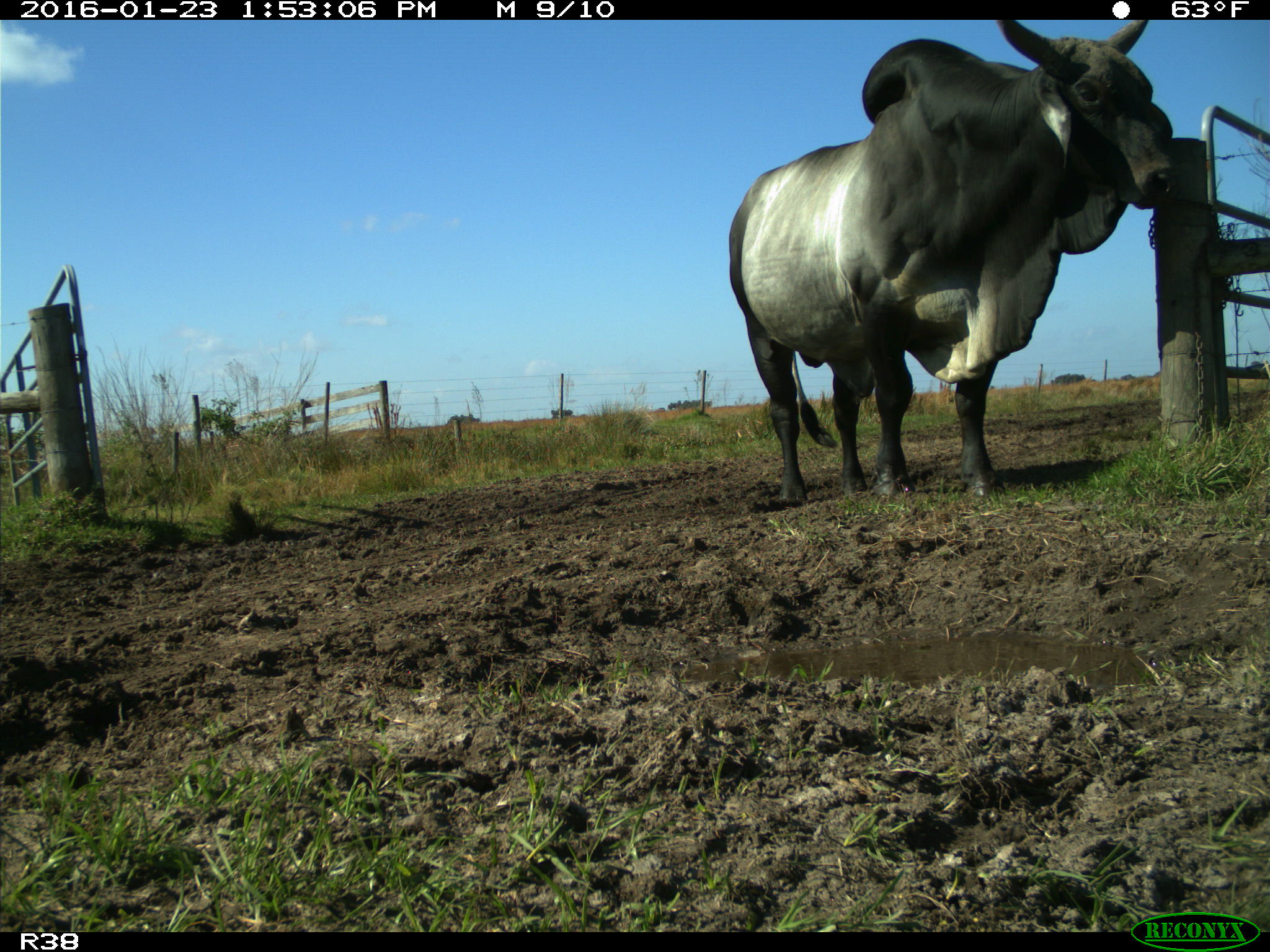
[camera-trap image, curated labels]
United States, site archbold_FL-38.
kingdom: Animalia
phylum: Chordata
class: Mammalia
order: Artiodactyla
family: Bovidae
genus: Bos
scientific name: Bos taurus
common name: domestic cow